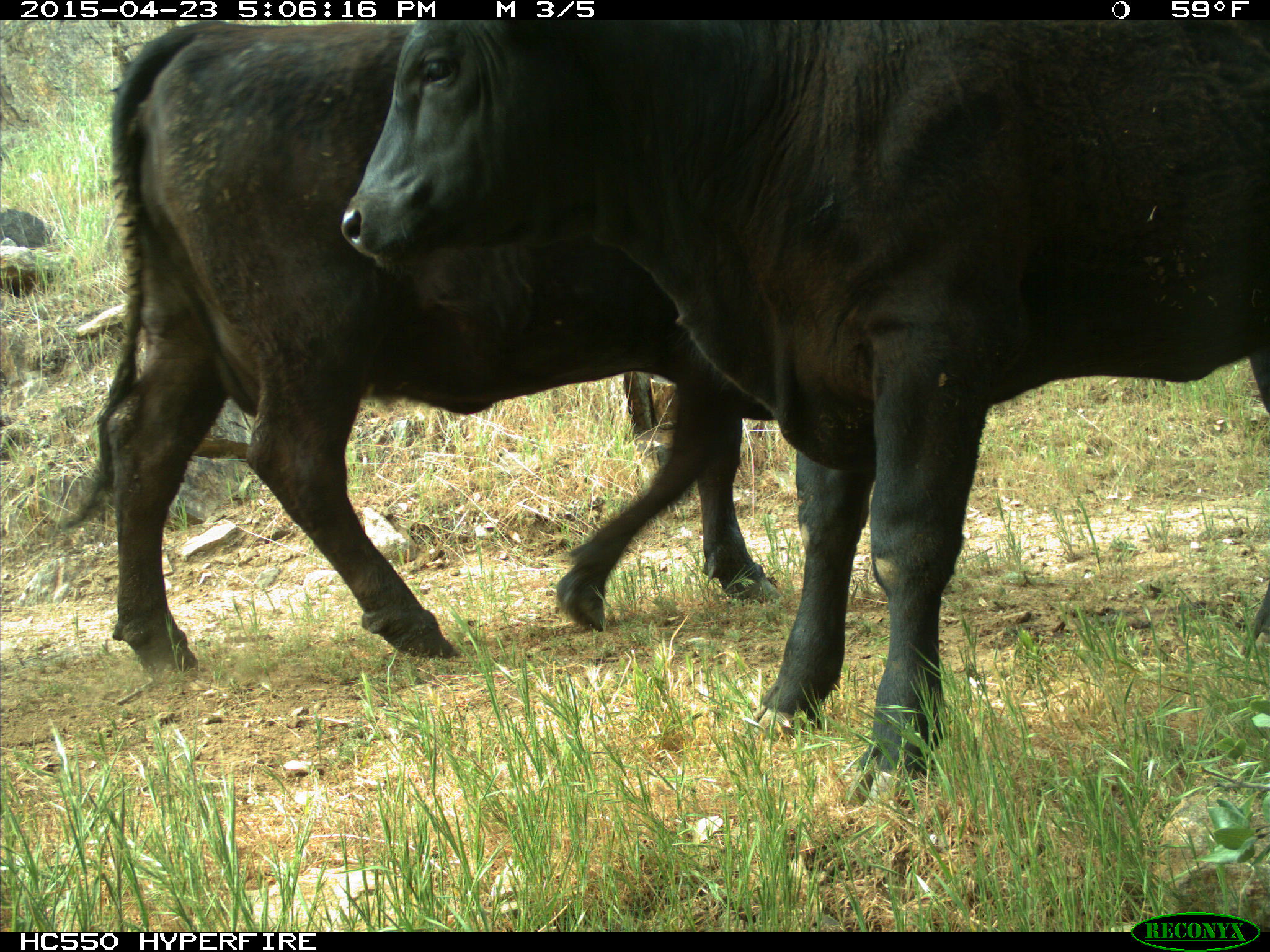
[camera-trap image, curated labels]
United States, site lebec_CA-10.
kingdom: Animalia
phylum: Chordata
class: Mammalia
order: Artiodactyla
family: Bovidae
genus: Bos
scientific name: Bos taurus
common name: domestic cow